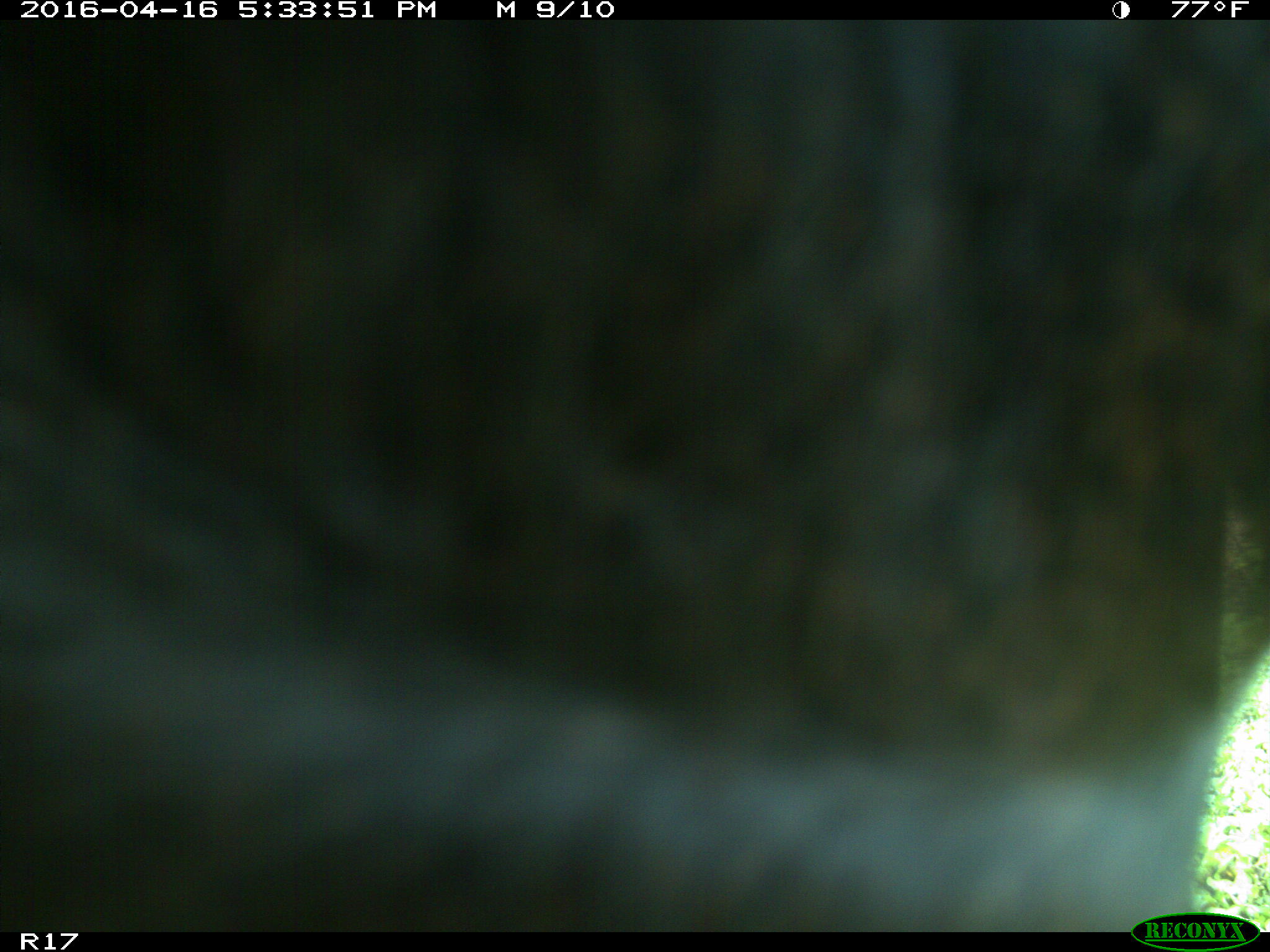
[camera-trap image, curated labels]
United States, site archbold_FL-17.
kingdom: Animalia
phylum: Chordata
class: Mammalia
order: Artiodactyla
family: Bovidae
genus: Bos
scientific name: Bos taurus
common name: domestic cow